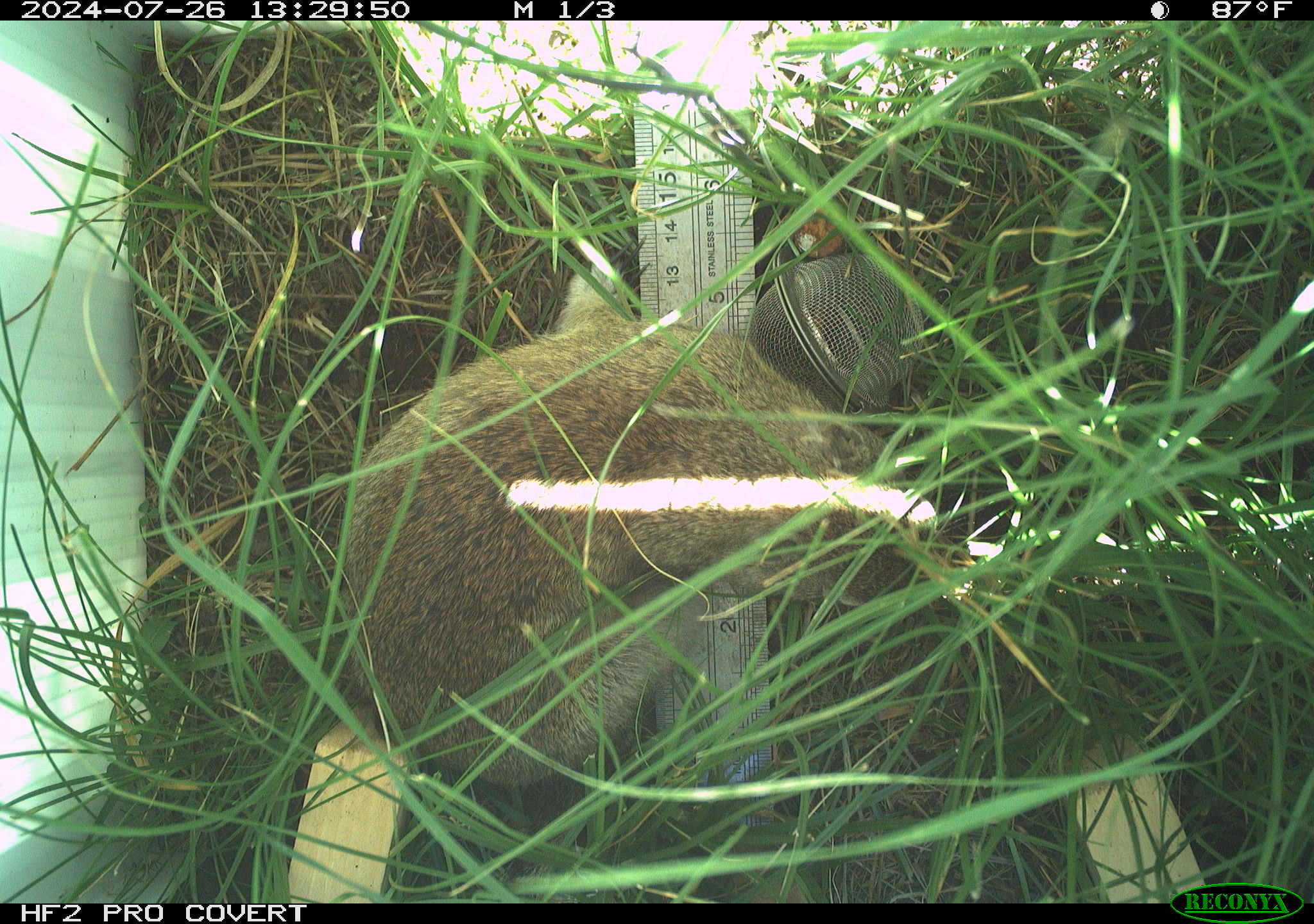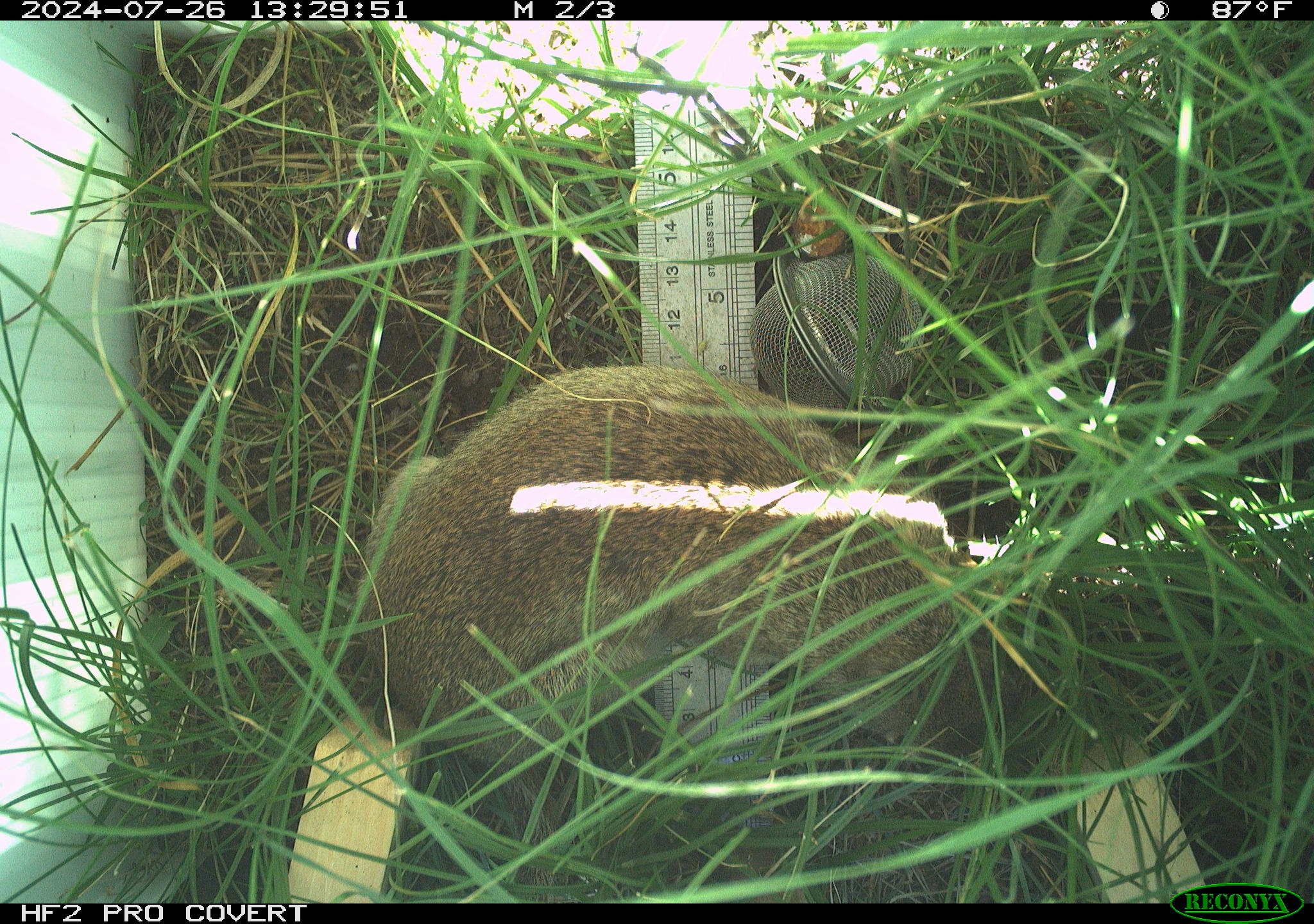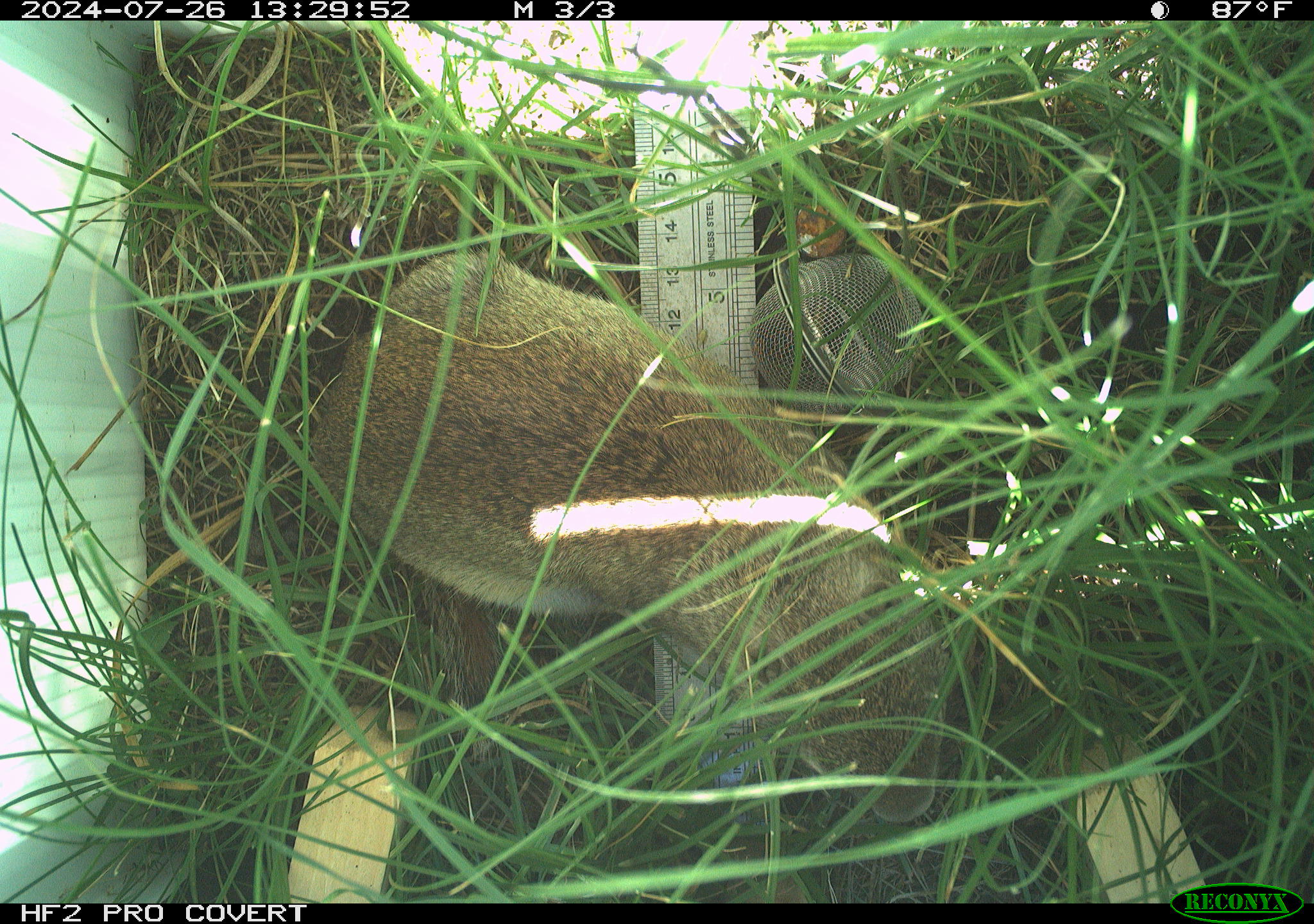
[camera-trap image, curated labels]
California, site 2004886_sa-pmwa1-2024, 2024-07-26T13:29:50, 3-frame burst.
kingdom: Animalia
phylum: Chordata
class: Mammalia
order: Rodentia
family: Sciuridae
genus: Urocitellus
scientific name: Urocitellus beldingi beldingi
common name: belding's ground squirrel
Belding's ground squirrel (Urocitellus beldingi beldingi).